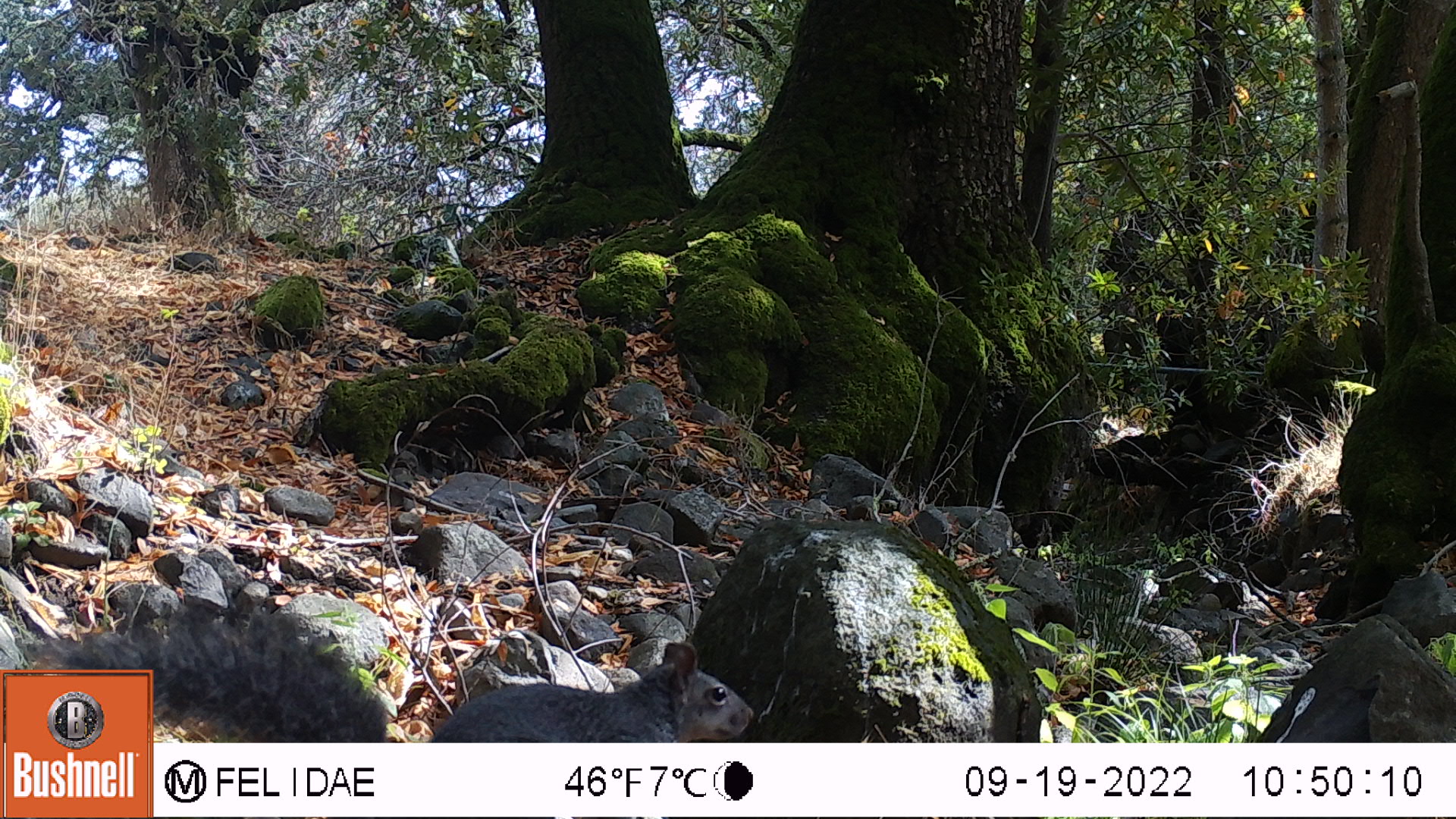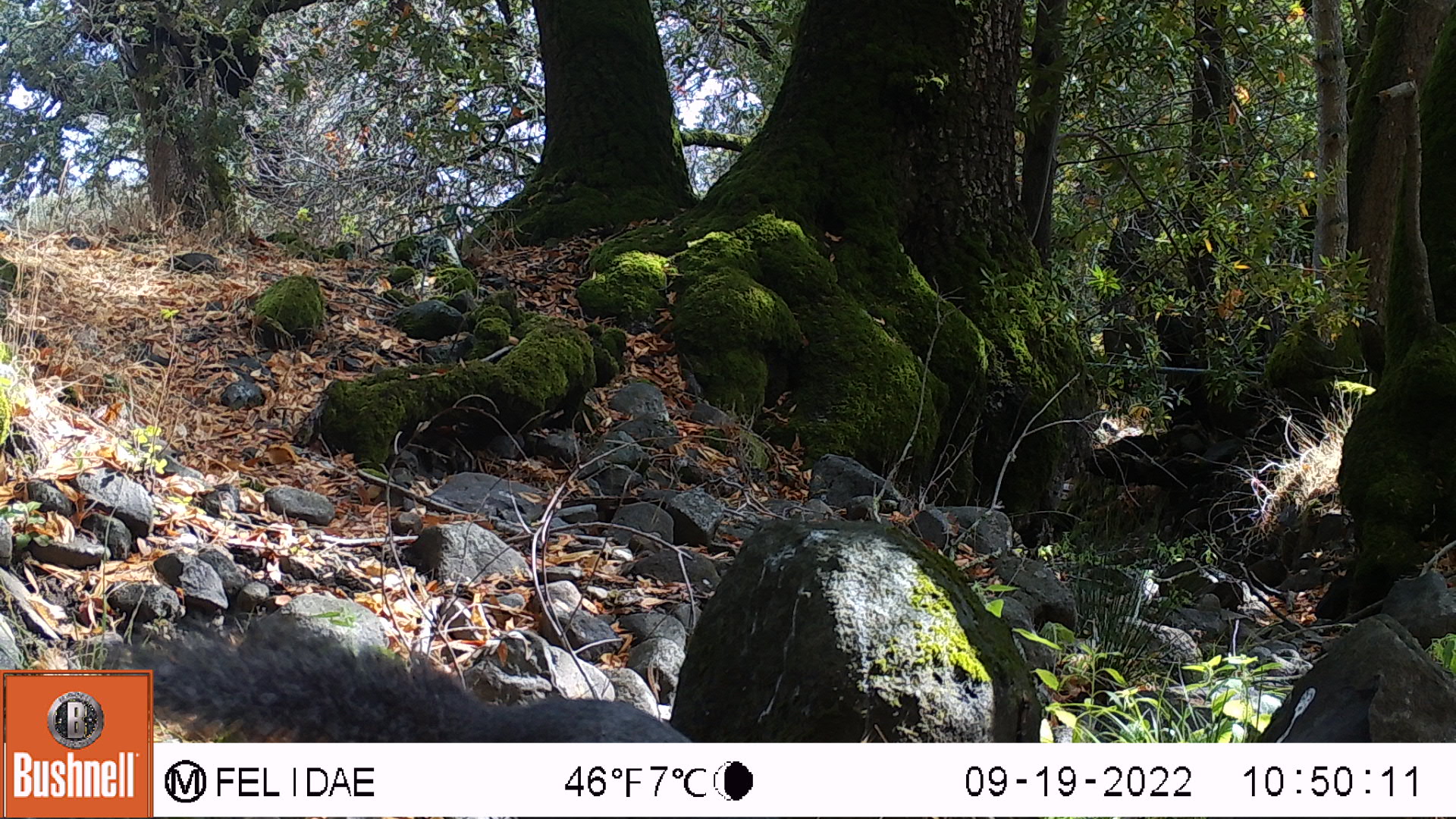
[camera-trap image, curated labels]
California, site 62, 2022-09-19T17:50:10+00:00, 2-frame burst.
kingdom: Animalia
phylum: Chordata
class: Mammalia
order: Rodentia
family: Sciuridae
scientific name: Sciuridae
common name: squirrel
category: unknown squirrel